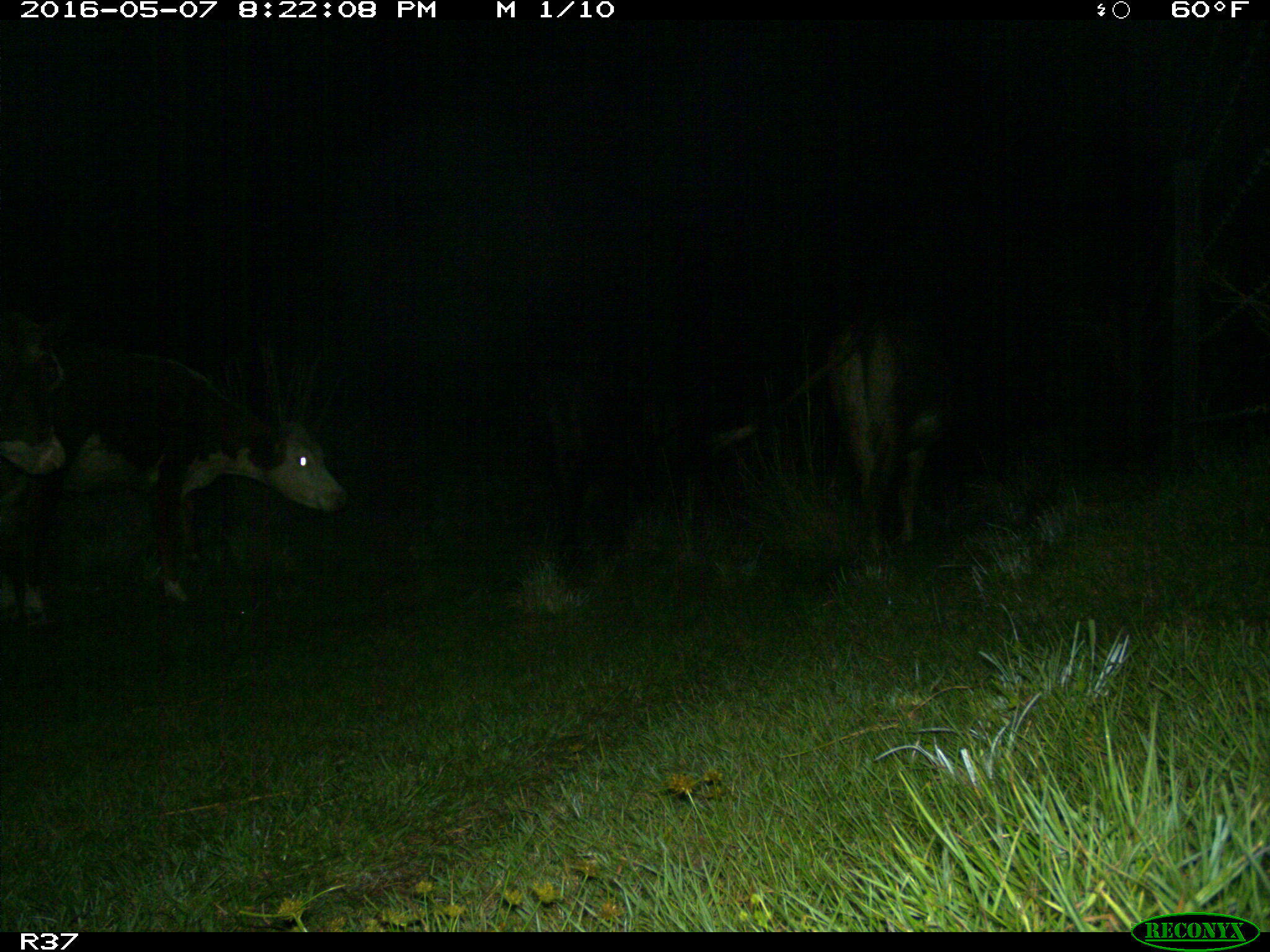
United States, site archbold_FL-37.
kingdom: Animalia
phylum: Chordata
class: Mammalia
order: Artiodactyla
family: Bovidae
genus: Bos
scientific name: Bos taurus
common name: domestic cow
Bos taurus (domestic cow).